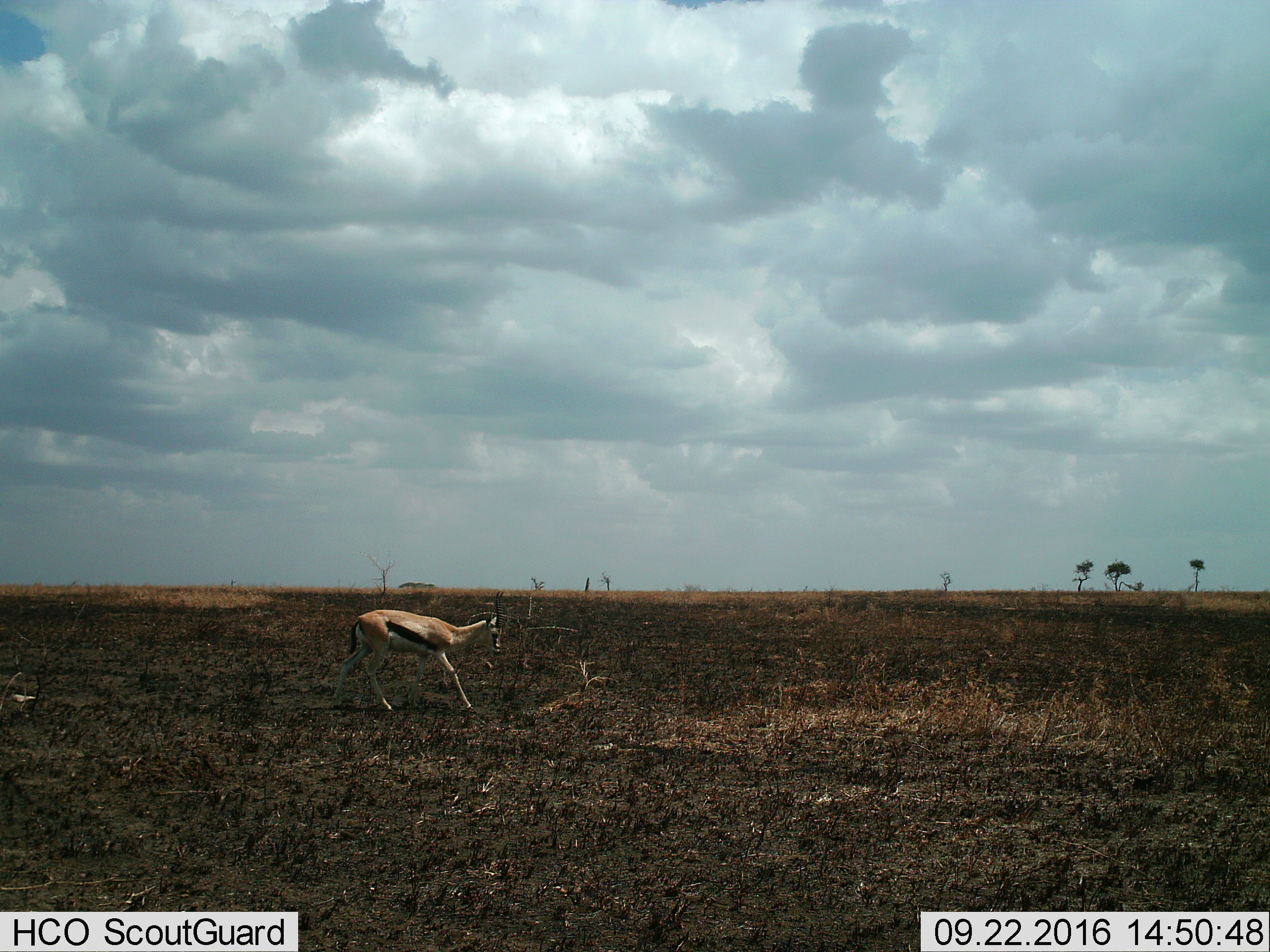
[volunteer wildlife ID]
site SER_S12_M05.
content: unidentified animal